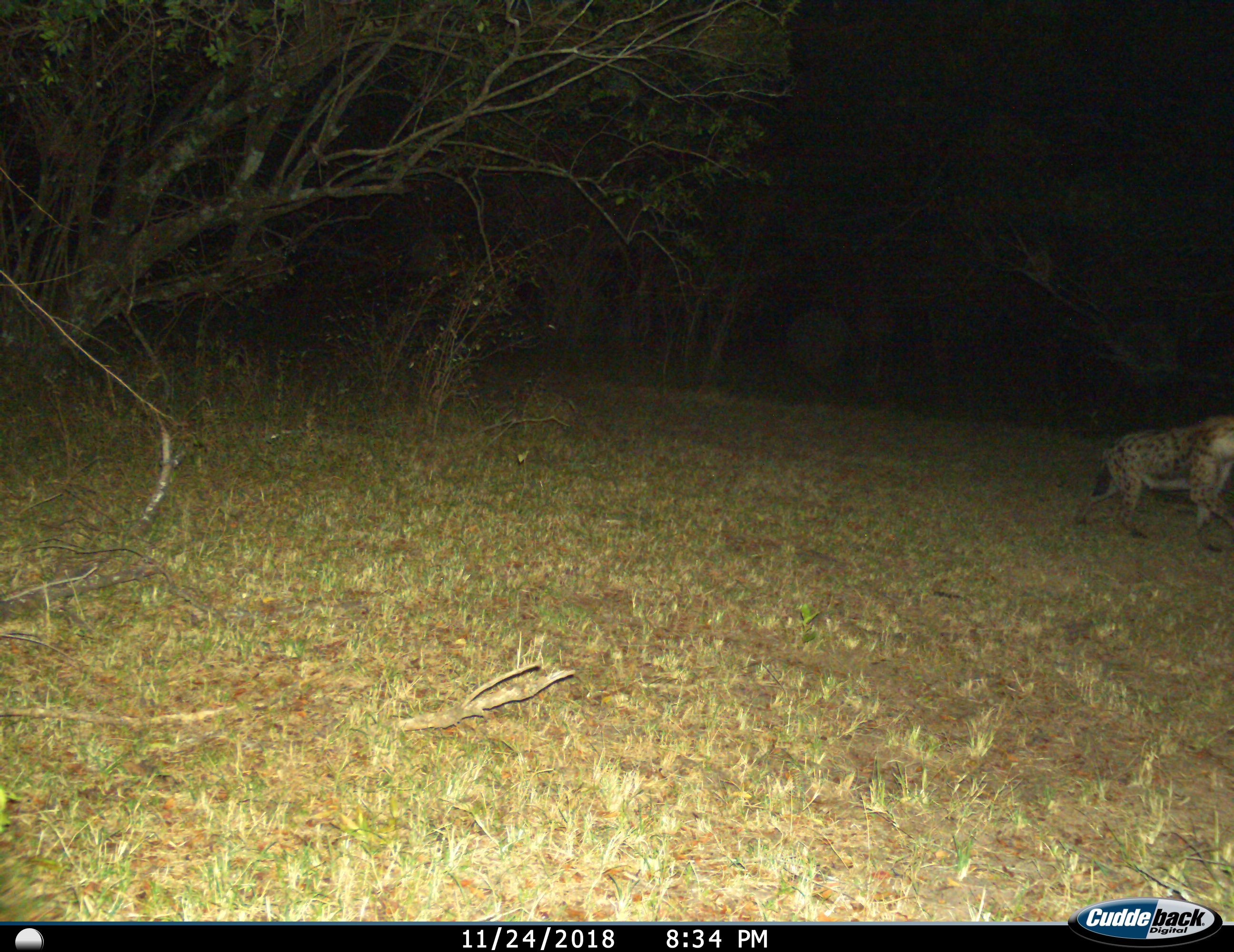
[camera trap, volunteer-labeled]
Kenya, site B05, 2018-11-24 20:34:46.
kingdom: Animalia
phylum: Chordata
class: Mammalia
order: Carnivora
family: Hyaenidae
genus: Crocuta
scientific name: Crocuta crocuta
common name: spotted hyena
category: hyenaspotted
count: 1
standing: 0%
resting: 0%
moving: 100%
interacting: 0%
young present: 0%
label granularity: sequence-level